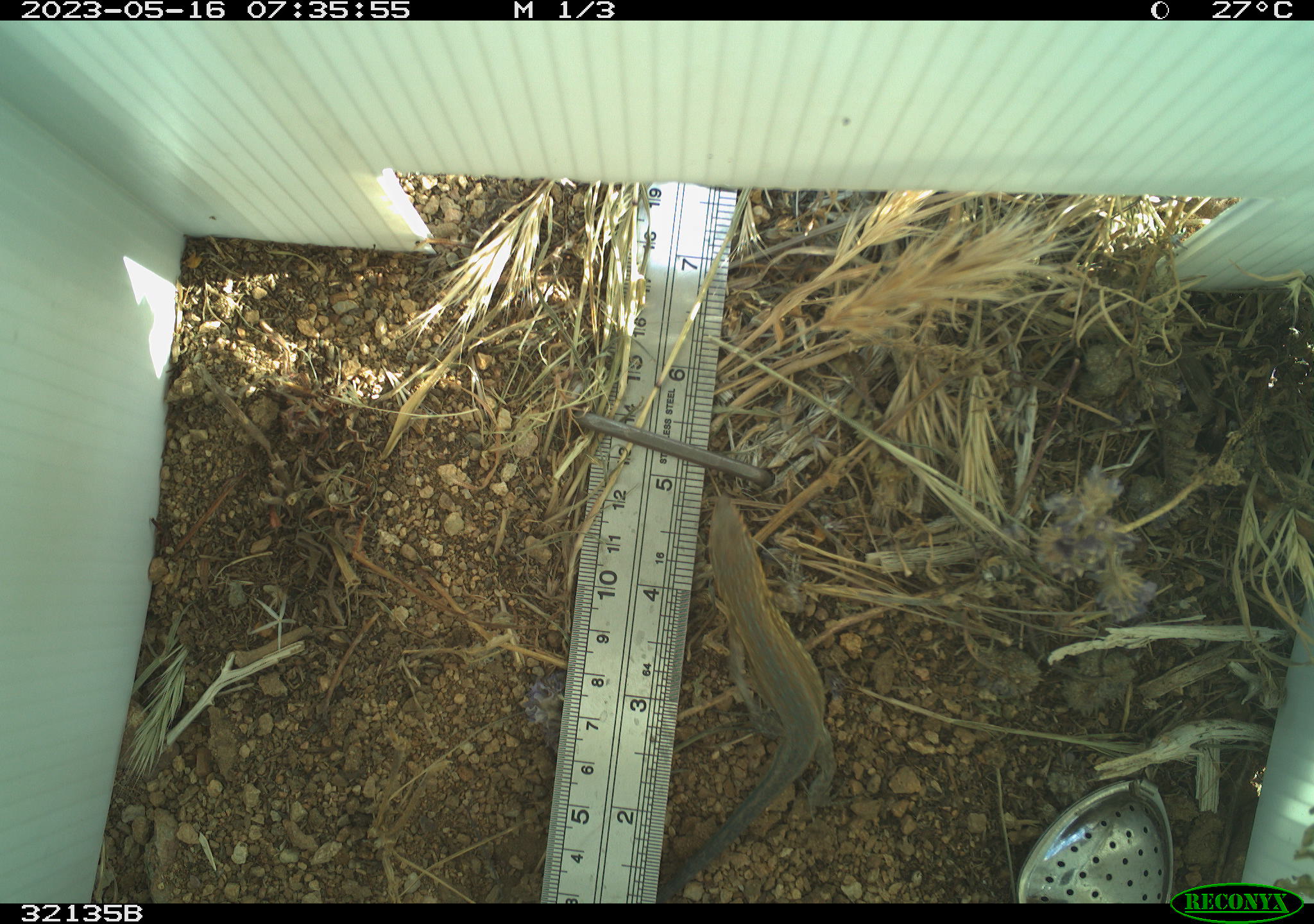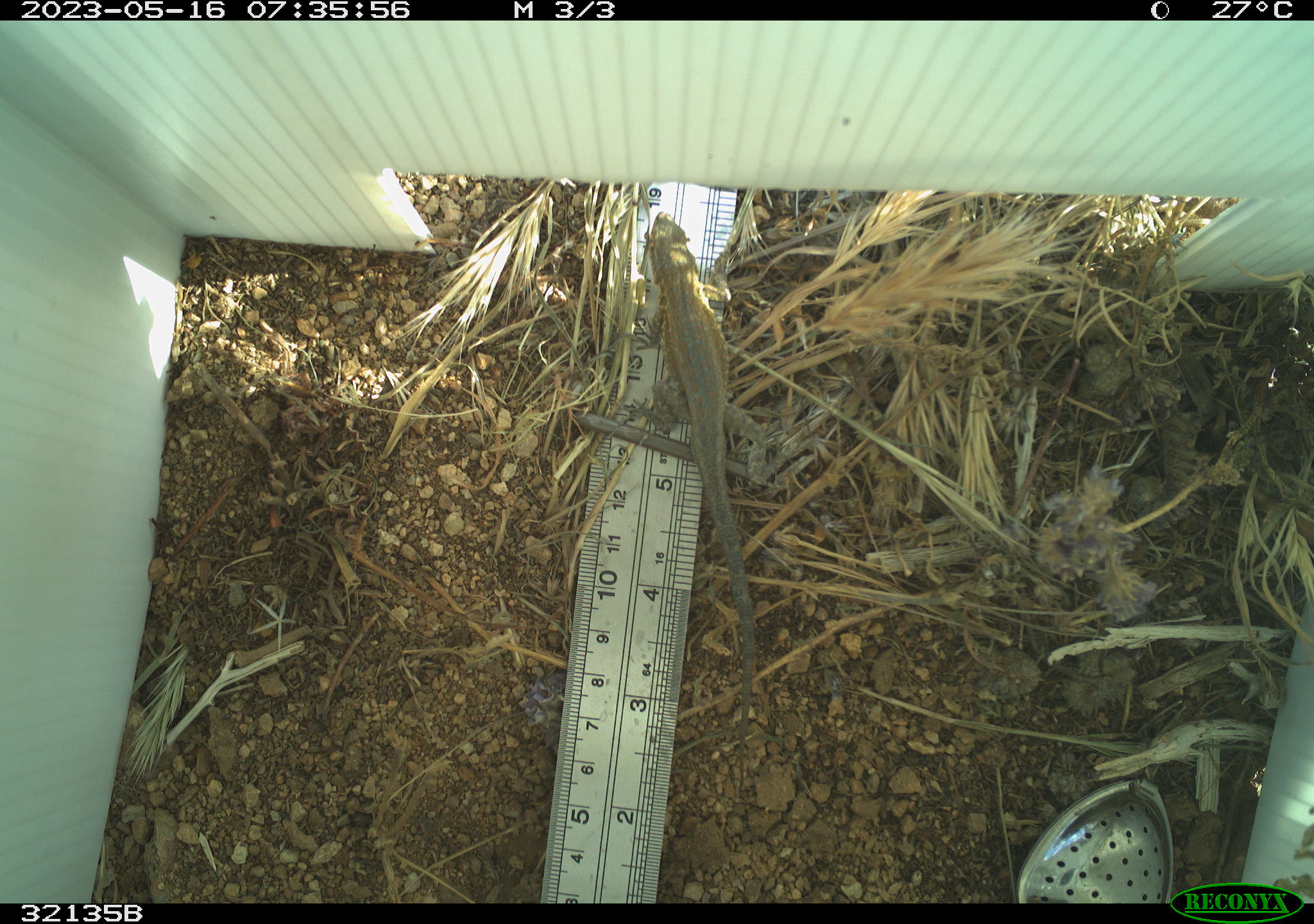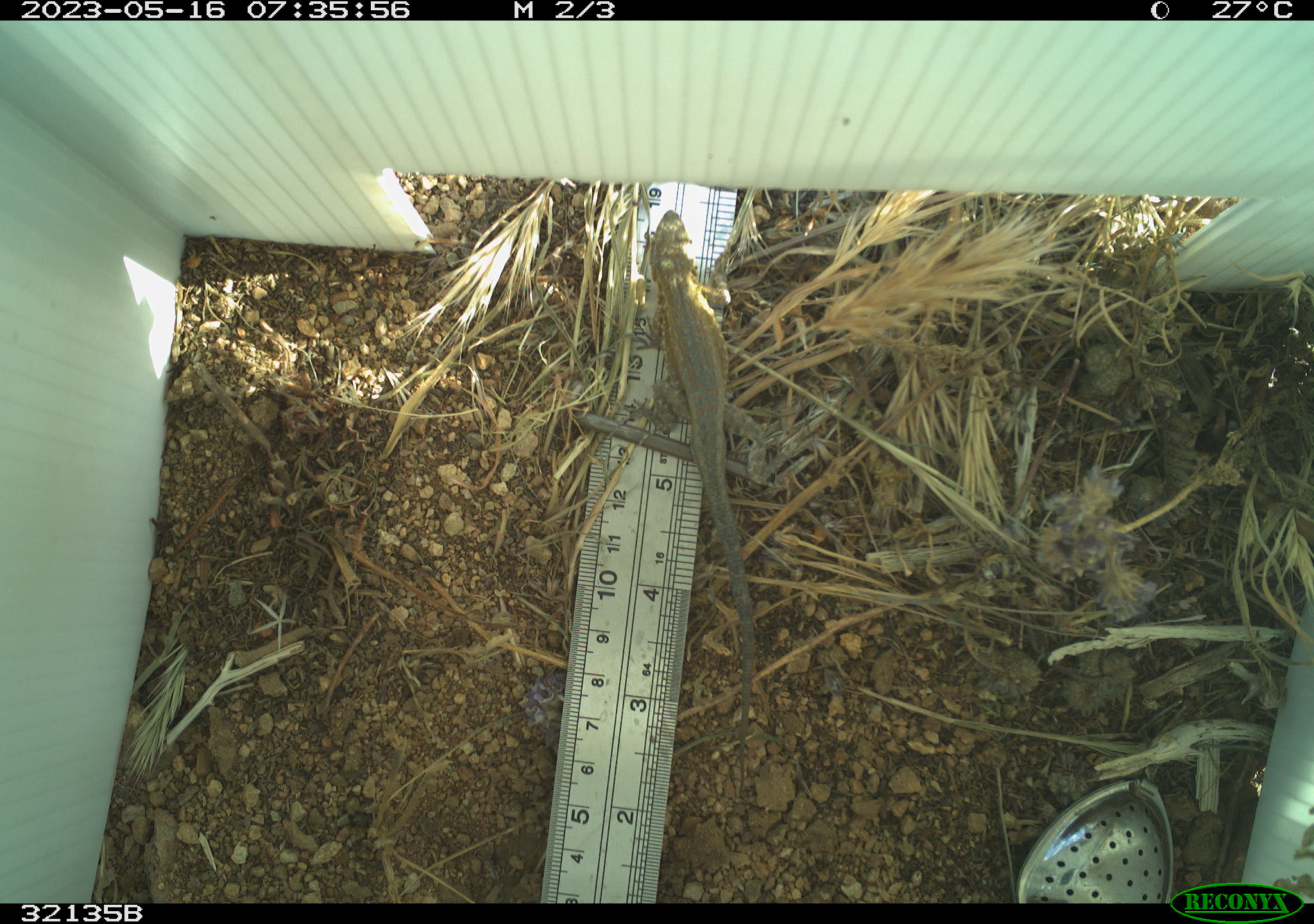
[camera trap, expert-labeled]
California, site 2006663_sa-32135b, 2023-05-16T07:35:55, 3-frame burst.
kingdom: Animalia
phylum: Chordata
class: Reptilia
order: Squamata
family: Phrynosomatidae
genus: Uta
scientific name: Uta stansburiana elegans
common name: western side-blotched lizard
Western side-blotched lizard (Uta stansburiana elegans).